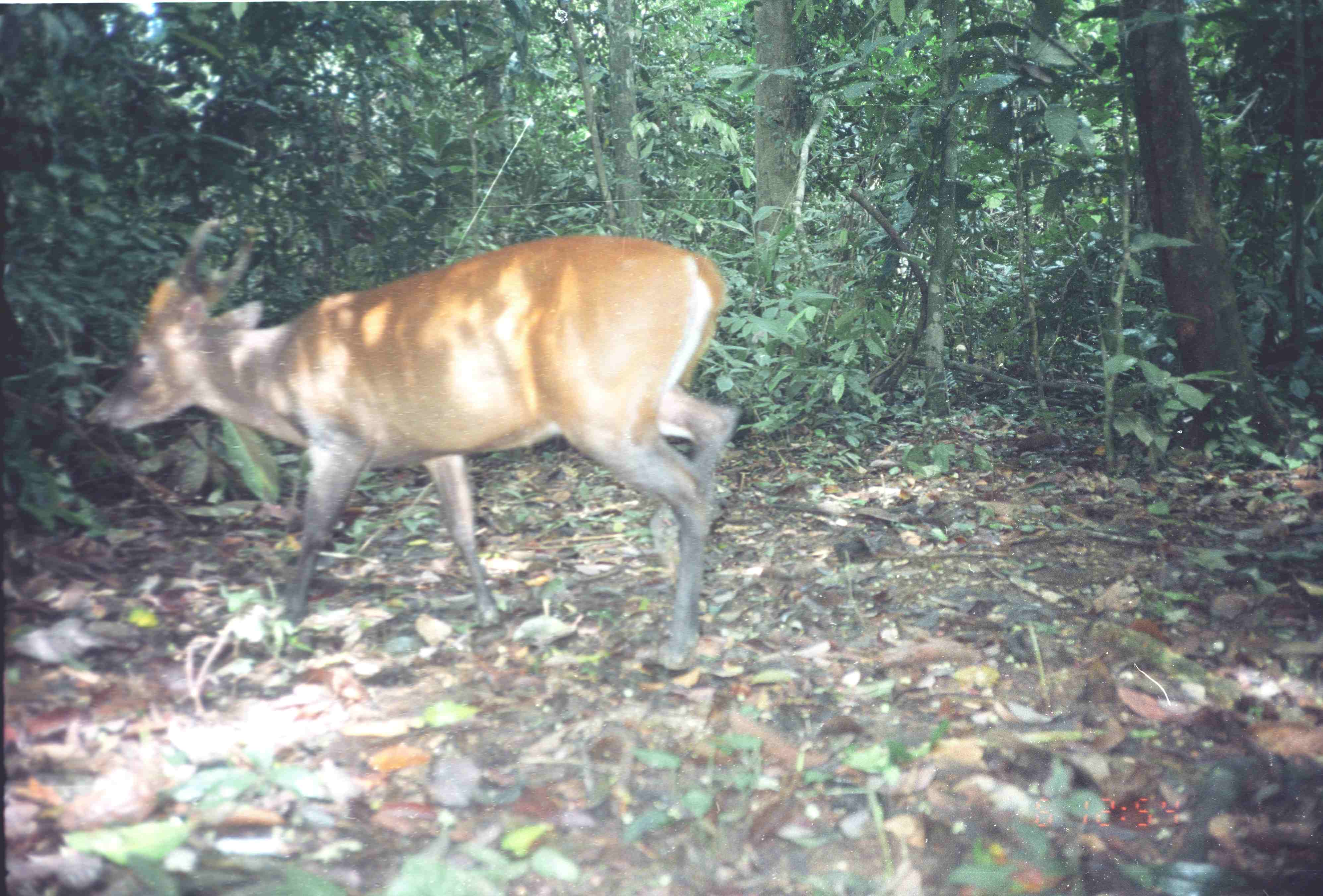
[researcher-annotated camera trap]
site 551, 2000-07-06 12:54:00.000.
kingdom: Animalia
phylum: Chordata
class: Mammalia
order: Artiodactyla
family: Cervidae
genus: Muntiacus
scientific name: Muntiacus muntjak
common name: southern red muntjac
Muntiacus muntjak (southern red muntjac), count 1.